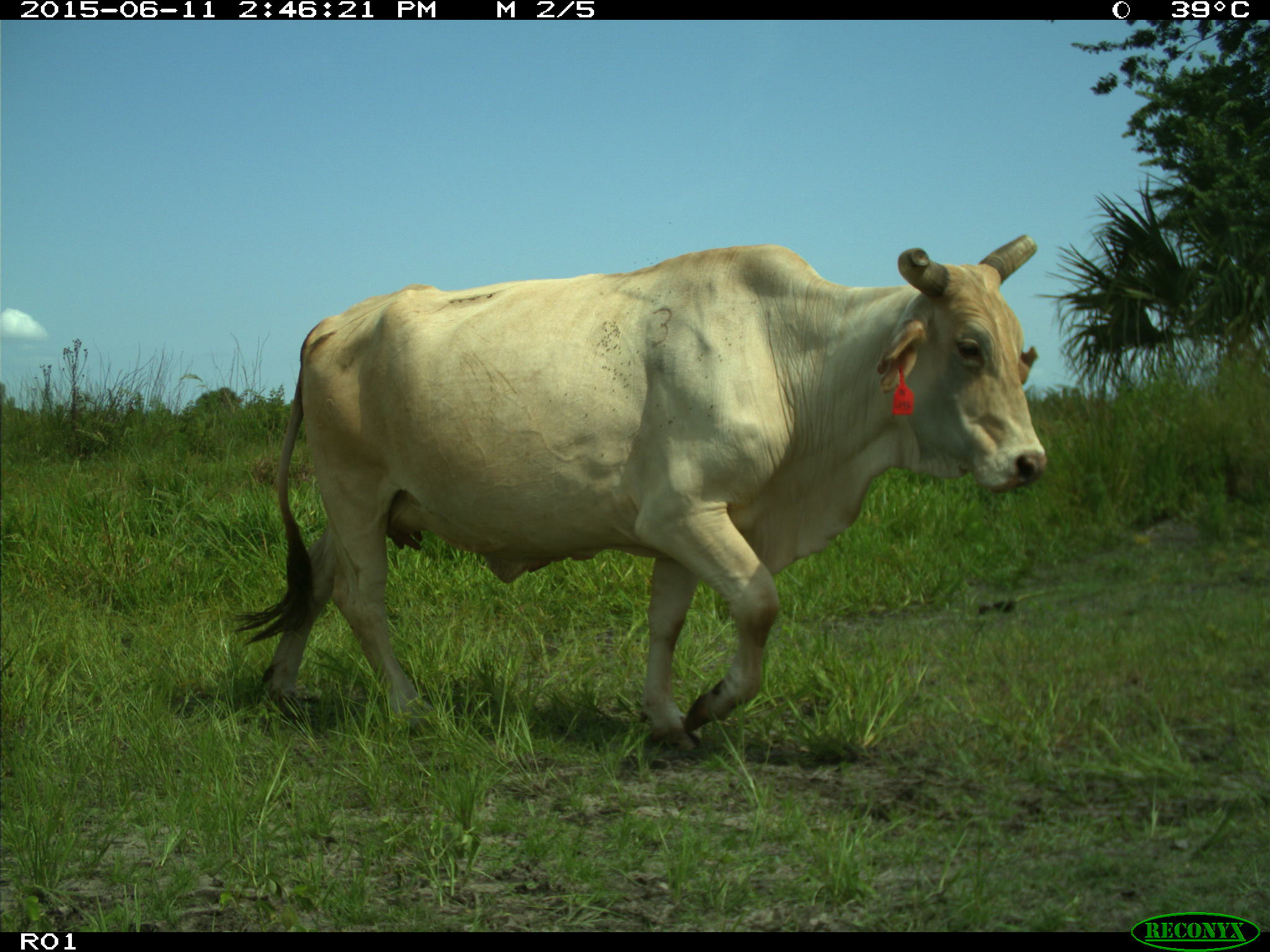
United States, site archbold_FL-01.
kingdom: Animalia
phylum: Chordata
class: Mammalia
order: Artiodactyla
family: Bovidae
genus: Bos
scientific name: Bos taurus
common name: domestic cow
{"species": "Bos taurus (domestic cow)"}